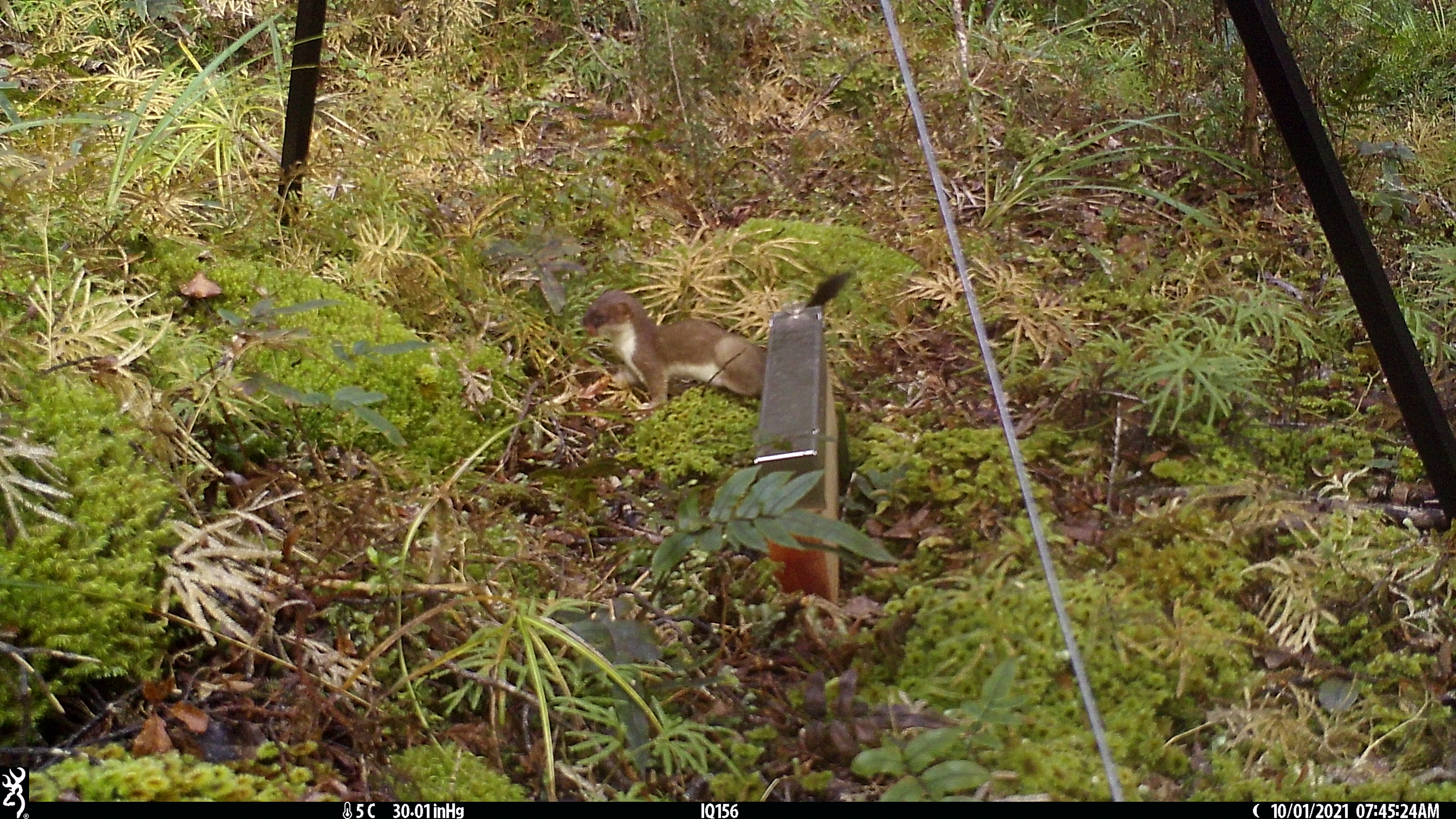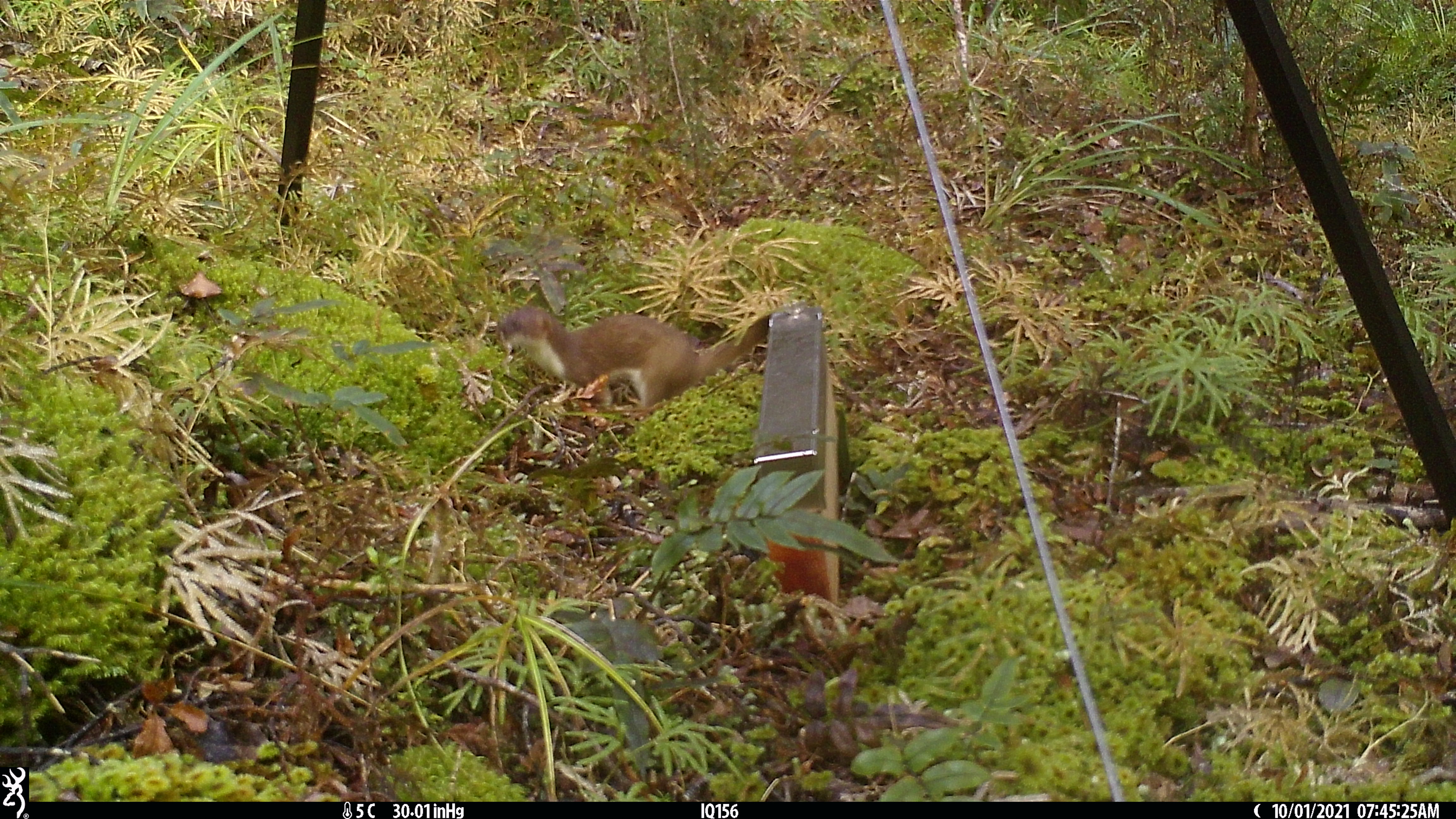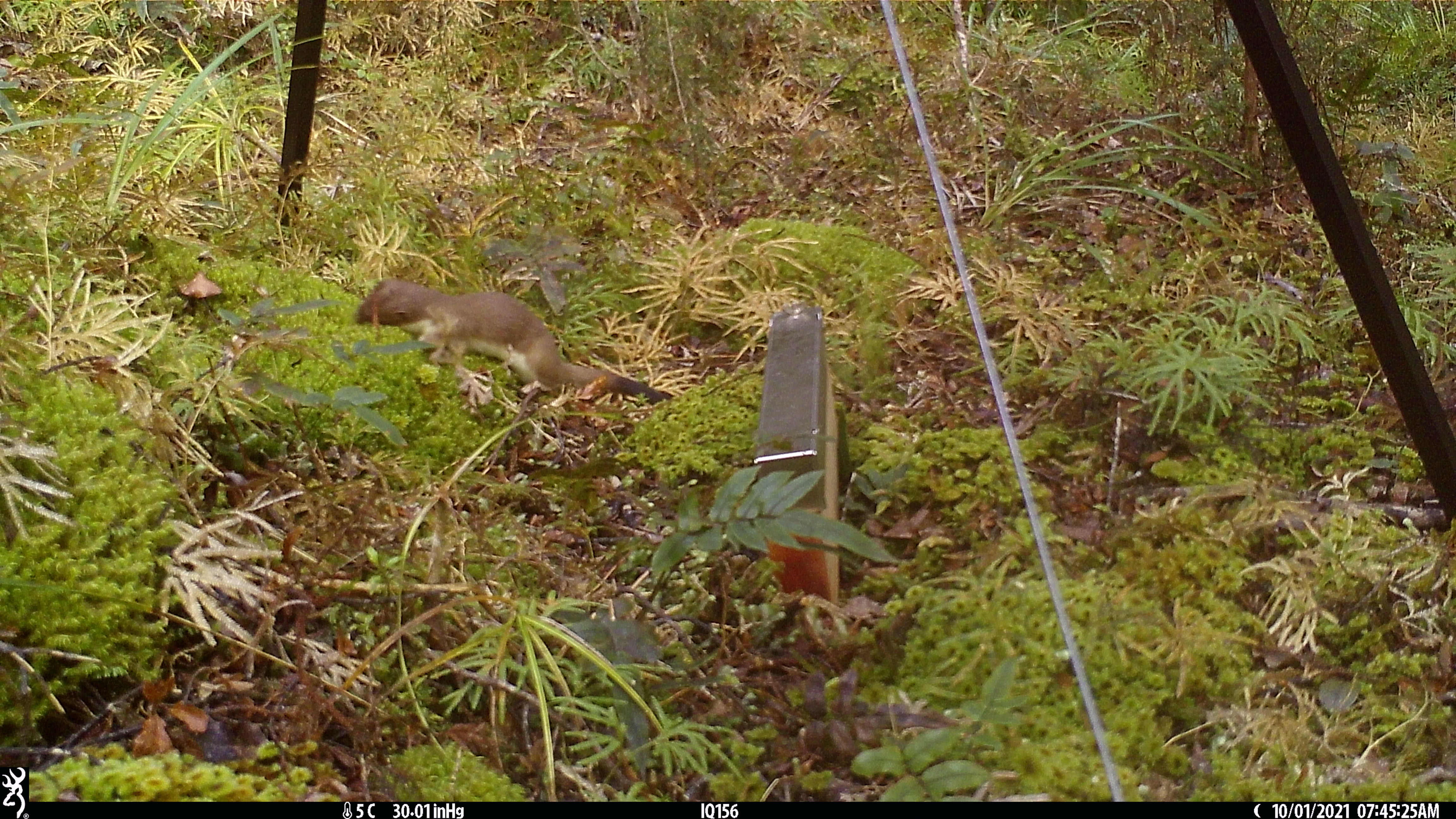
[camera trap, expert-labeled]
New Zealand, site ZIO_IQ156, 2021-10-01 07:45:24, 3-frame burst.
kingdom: Animalia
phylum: Chordata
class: Mammalia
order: Carnivora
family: Mustelidae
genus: Mustela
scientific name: Mustela erminea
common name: stoat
Stoat (Mustela erminea).